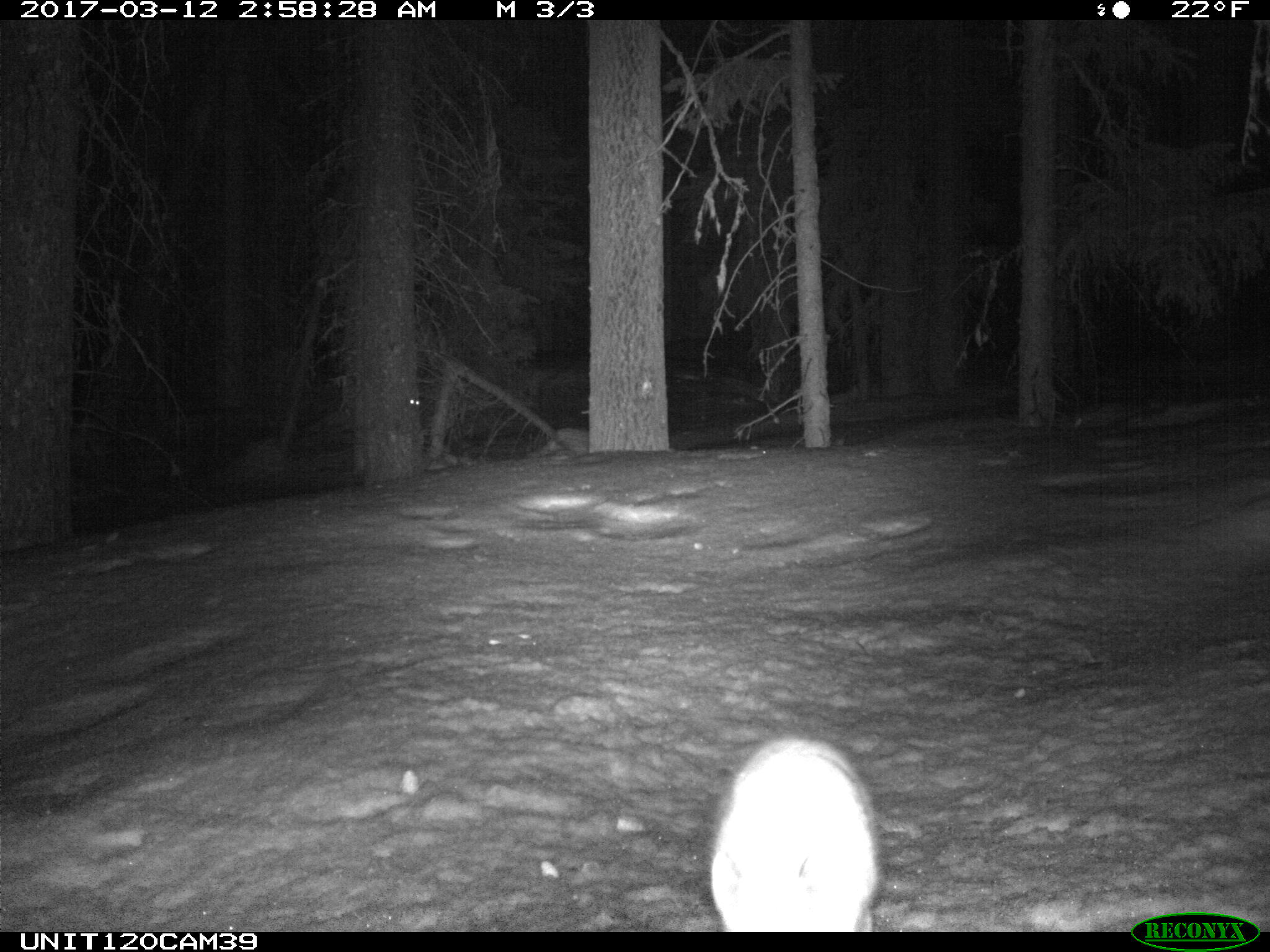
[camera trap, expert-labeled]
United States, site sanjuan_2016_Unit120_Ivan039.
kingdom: Animalia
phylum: Chordata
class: Mammalia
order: Lagomorpha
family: Leporidae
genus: Lepus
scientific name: Lepus americanus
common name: snowshoe hare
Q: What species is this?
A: Lepus americanus (snowshoe hare).